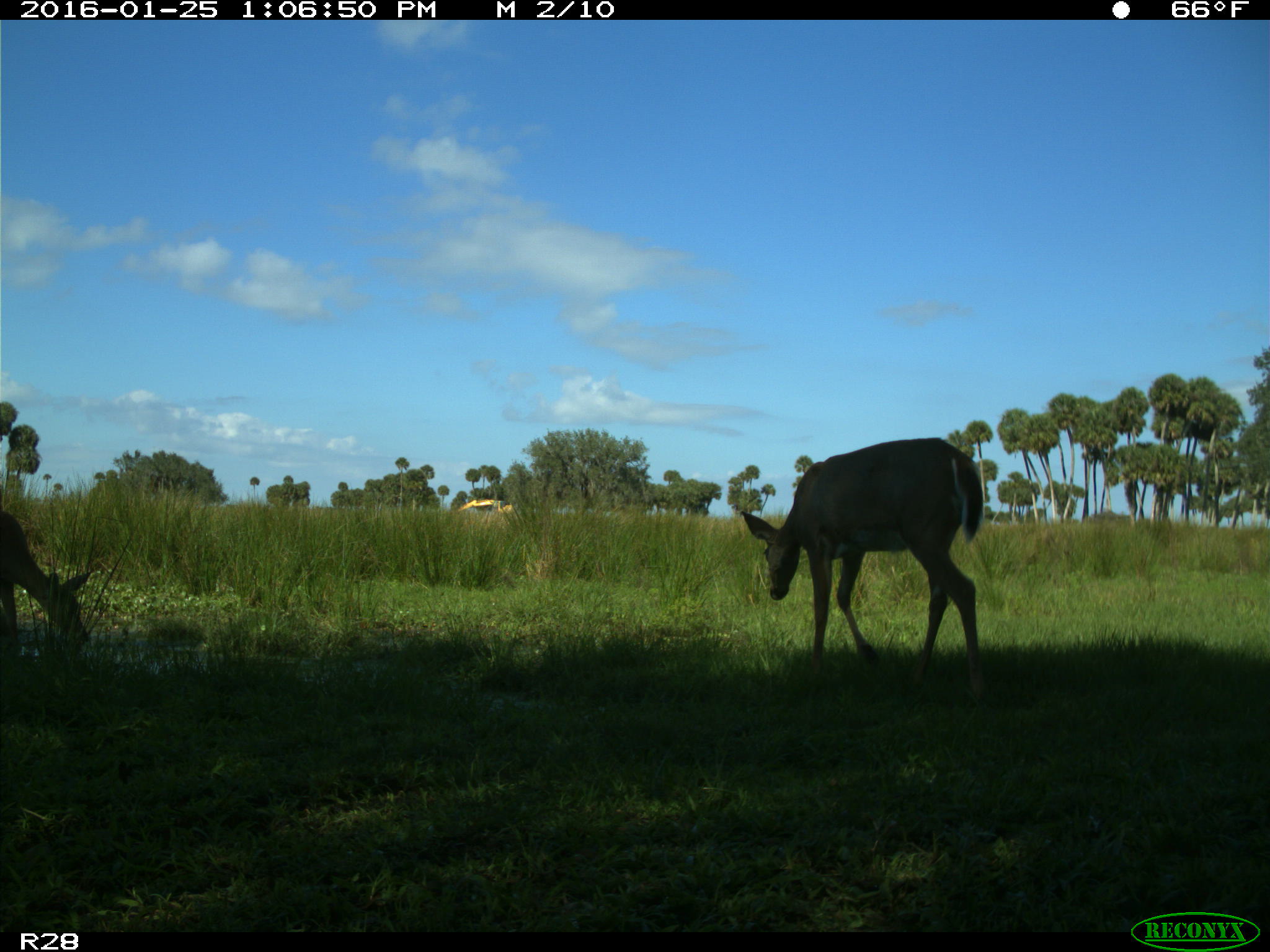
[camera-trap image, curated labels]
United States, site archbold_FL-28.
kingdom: Animalia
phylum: Chordata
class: Mammalia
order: Artiodactyla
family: Cervidae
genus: Odocoileus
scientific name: Odocoileus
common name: deer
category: unidentified deer